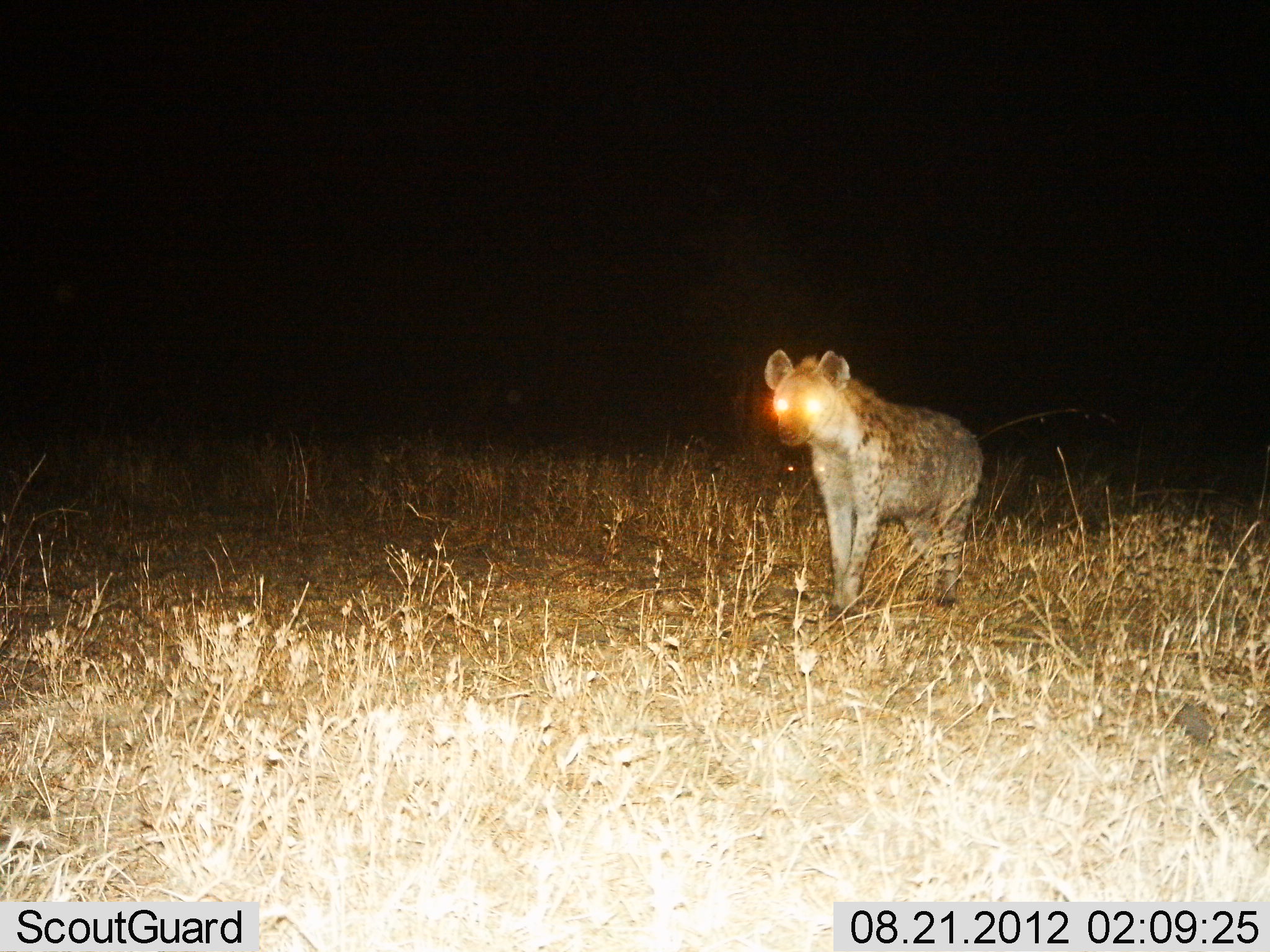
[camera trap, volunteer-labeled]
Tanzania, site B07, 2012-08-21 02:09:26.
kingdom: Animalia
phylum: Chordata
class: Mammalia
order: Carnivora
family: Hyaenidae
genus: Crocuta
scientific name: Crocuta crocuta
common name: spotted hyena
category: hyenaspotted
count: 1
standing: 90%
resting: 0%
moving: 10%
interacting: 0%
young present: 0%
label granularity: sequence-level